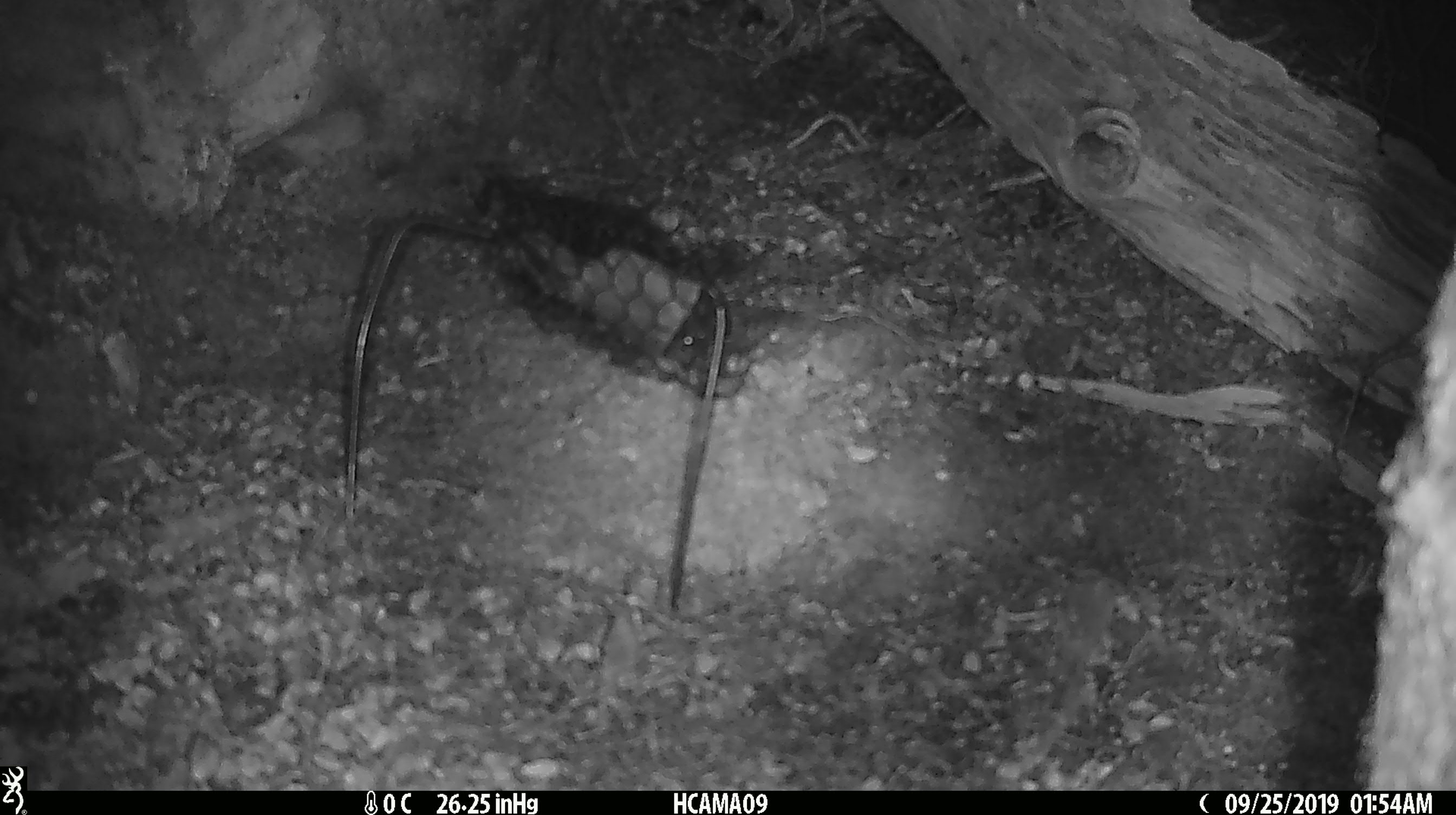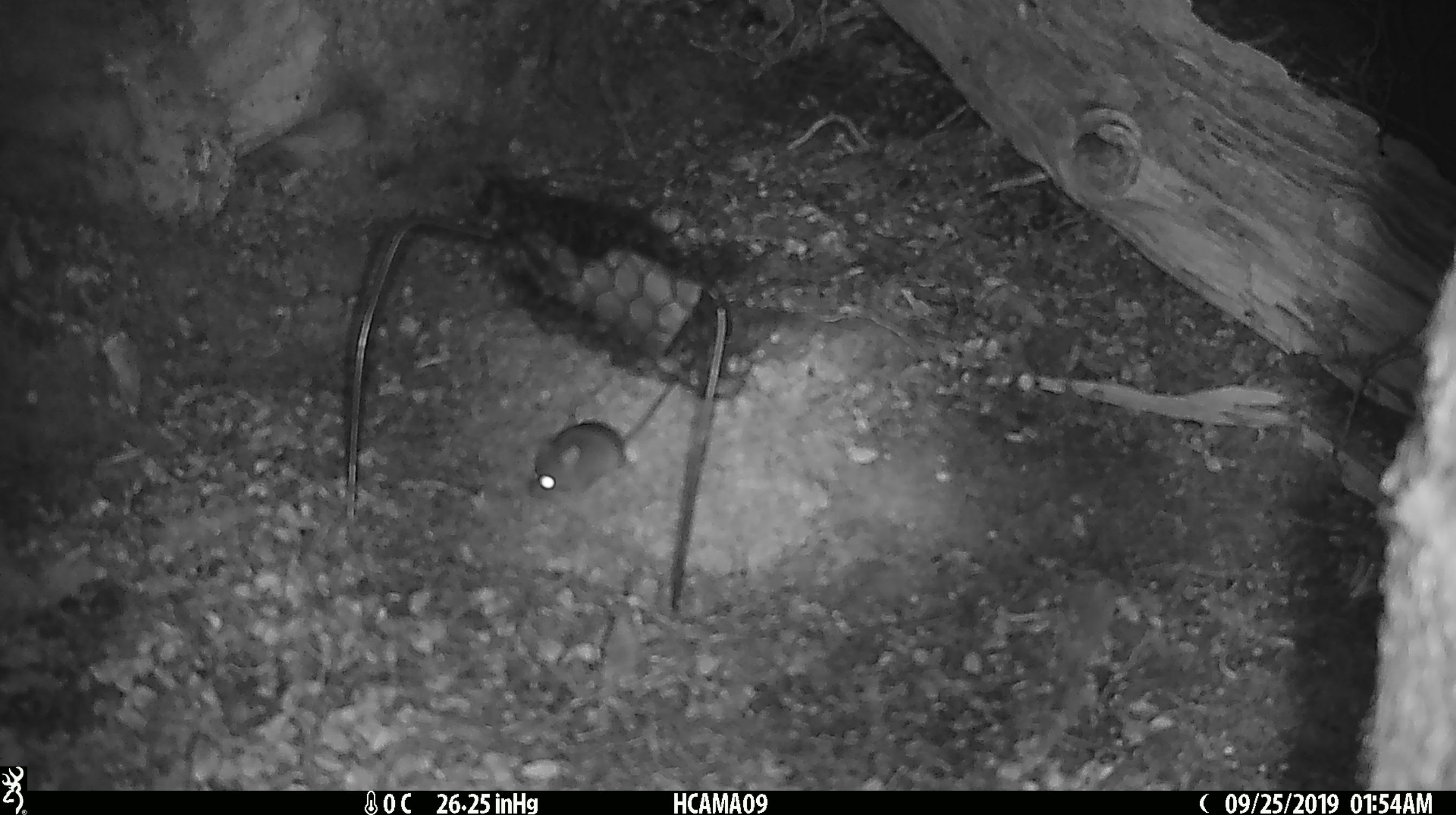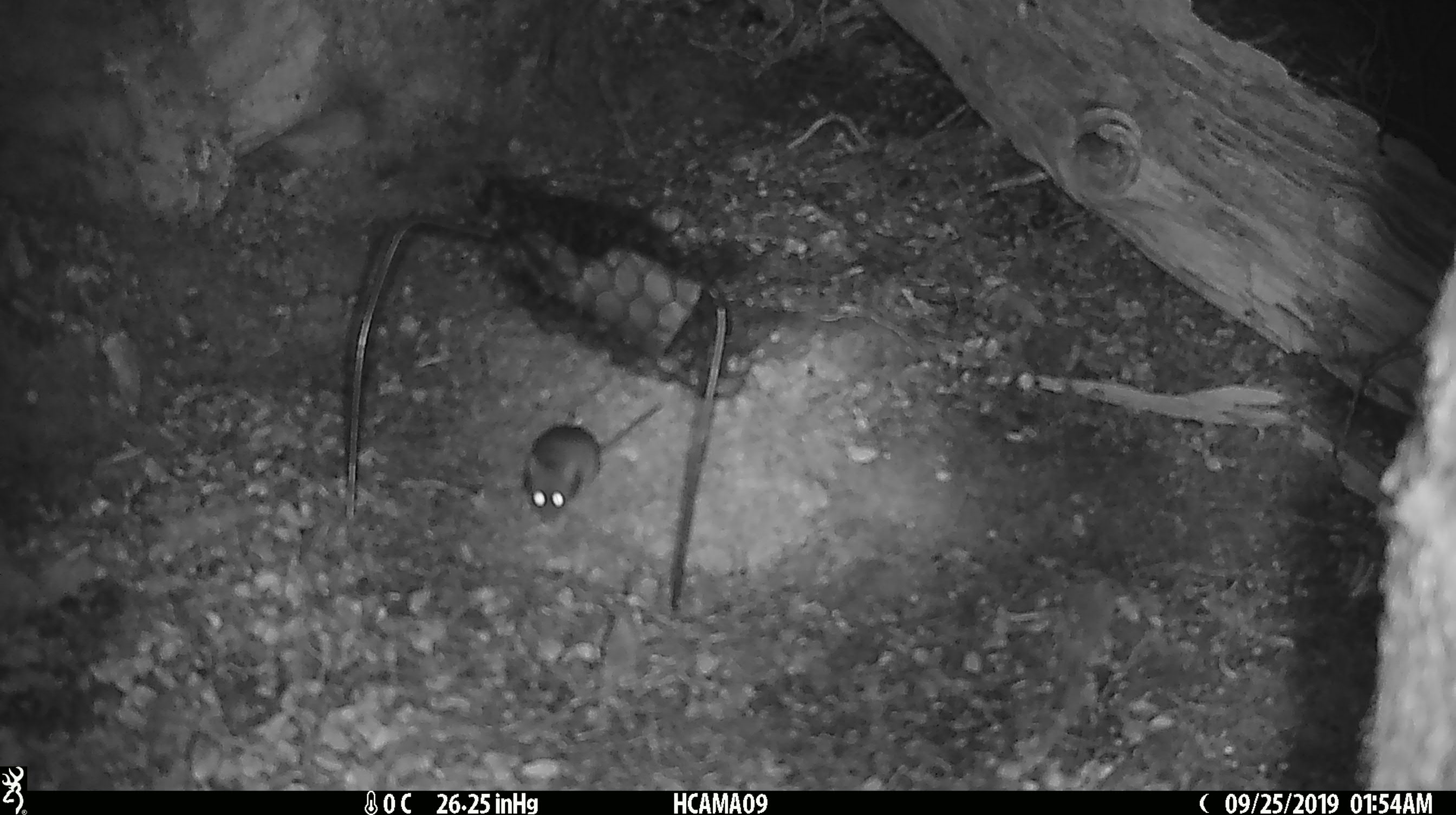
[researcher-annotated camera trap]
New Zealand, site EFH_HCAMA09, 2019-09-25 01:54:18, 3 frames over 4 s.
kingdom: Animalia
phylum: Chordata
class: Mammalia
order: Rodentia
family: Muridae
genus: Mus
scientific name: Mus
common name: mouse